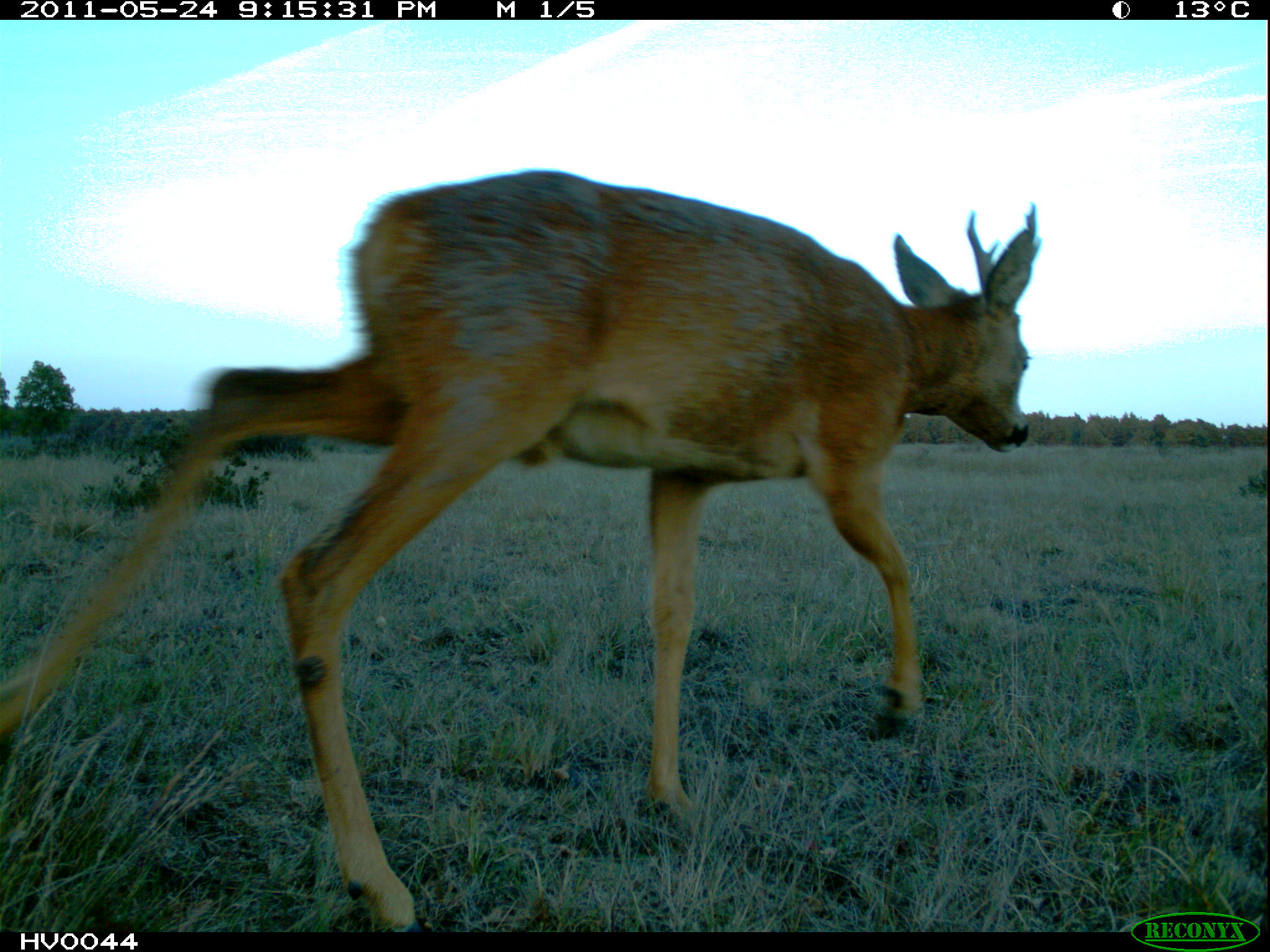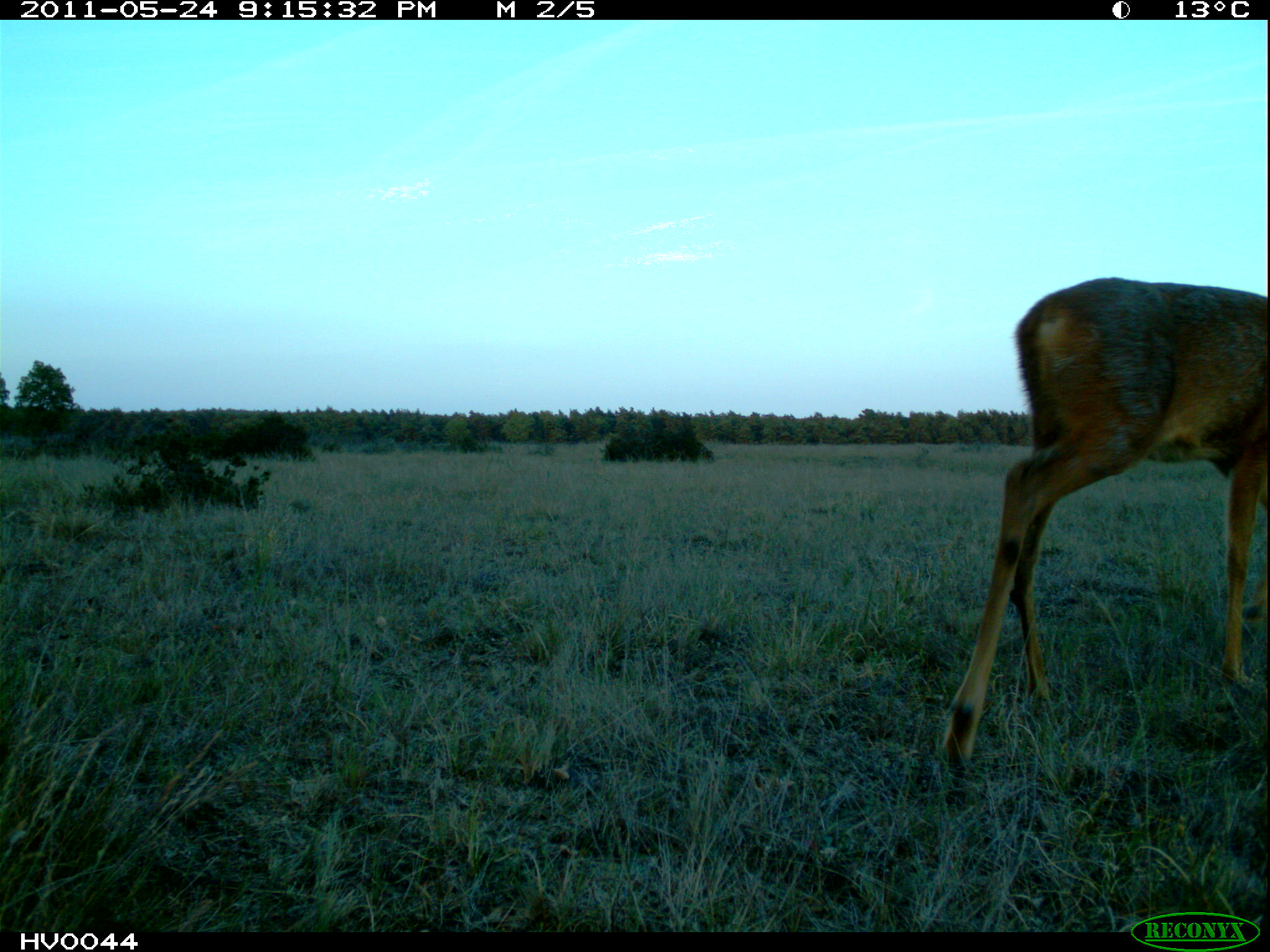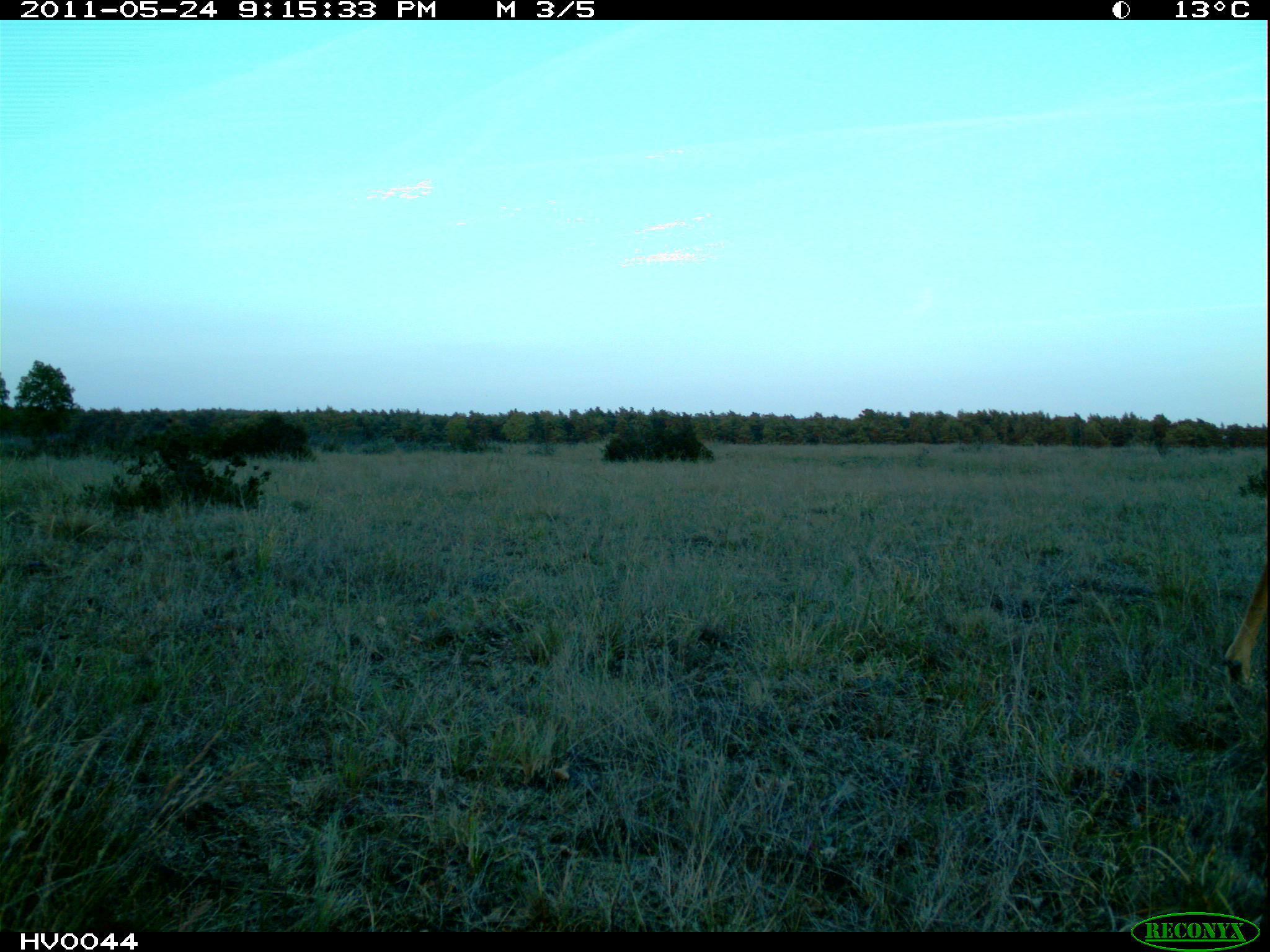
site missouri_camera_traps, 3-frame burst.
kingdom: Animalia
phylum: Chordata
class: Mammalia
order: Artiodactyla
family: Cervidae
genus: Capreolus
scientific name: Capreolus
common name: roe deer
Roe deer (Capreolus). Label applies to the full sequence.